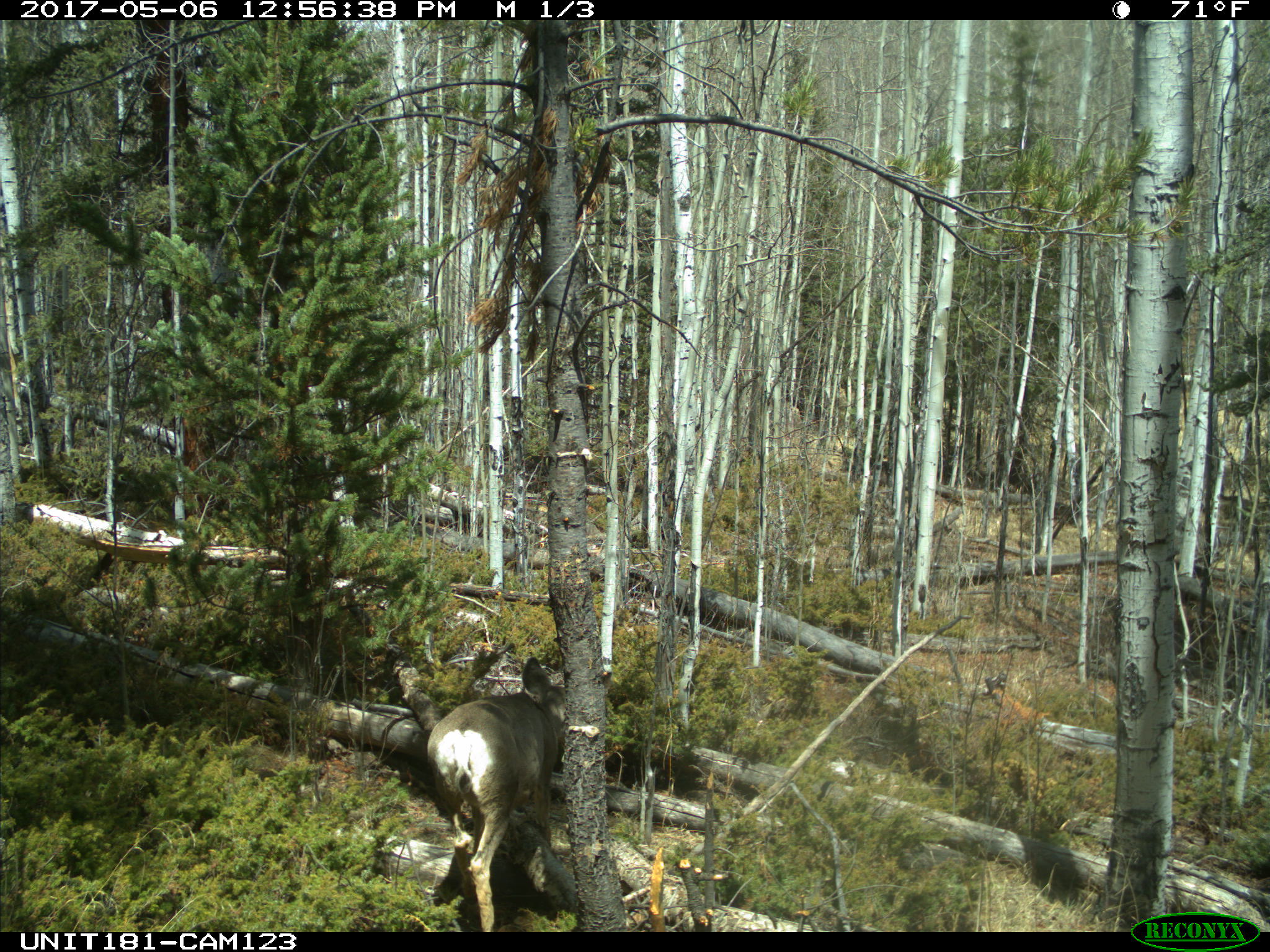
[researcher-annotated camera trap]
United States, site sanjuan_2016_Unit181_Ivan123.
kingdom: Animalia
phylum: Chordata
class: Mammalia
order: Artiodactyla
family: Cervidae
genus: Odocoileus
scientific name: Odocoileus hemionus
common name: mule deer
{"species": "Odocoileus hemionus (mule deer)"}